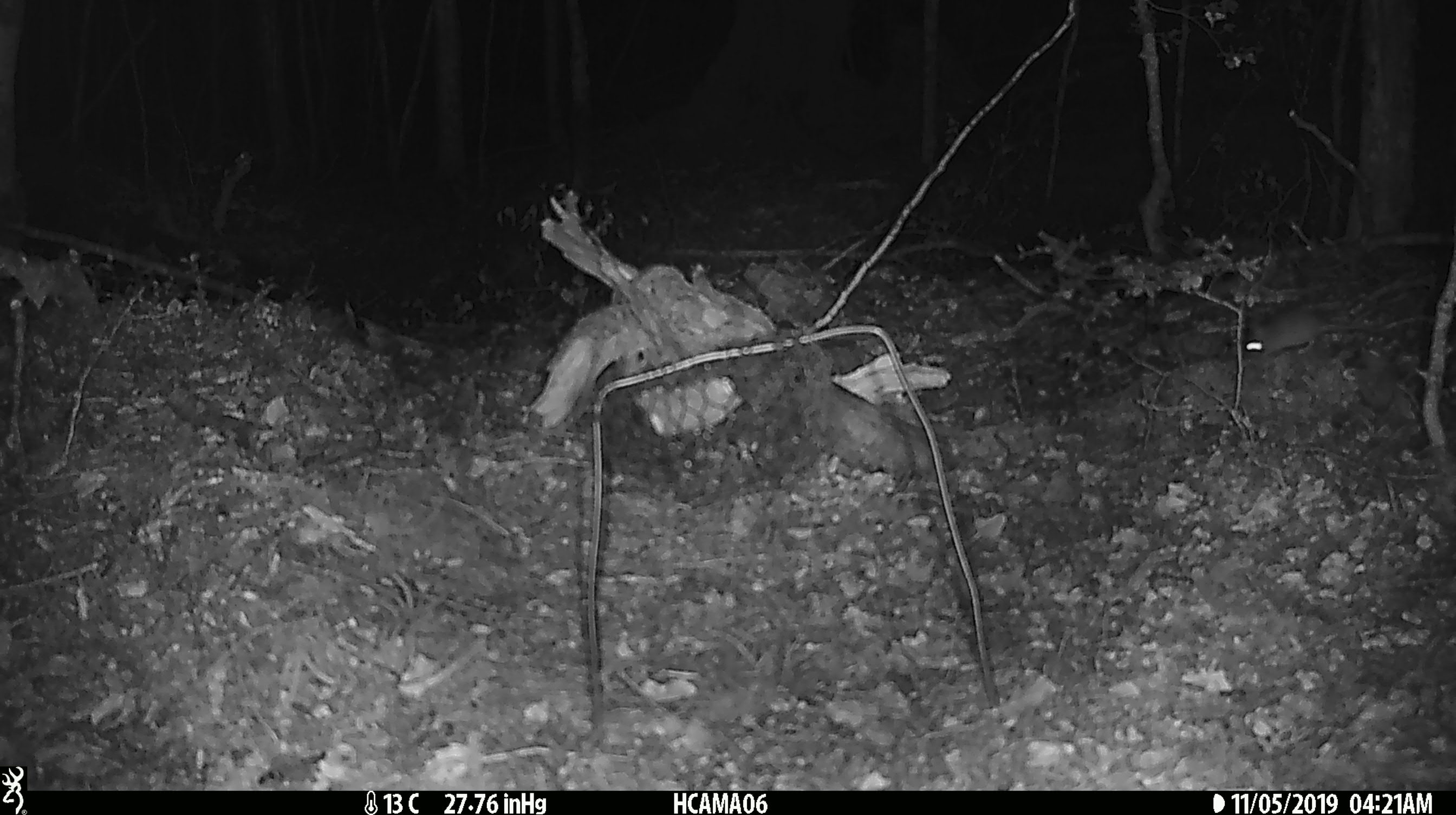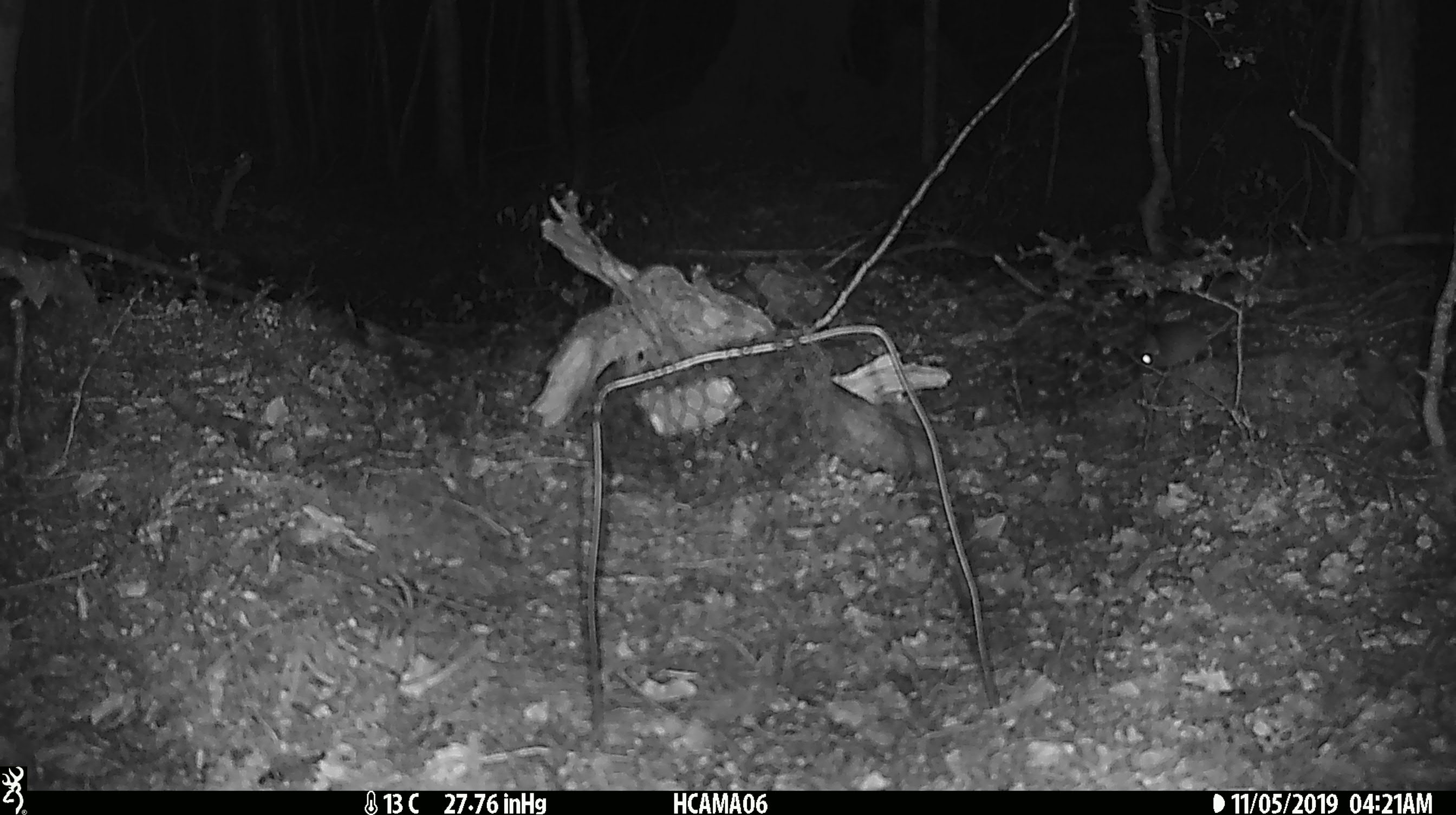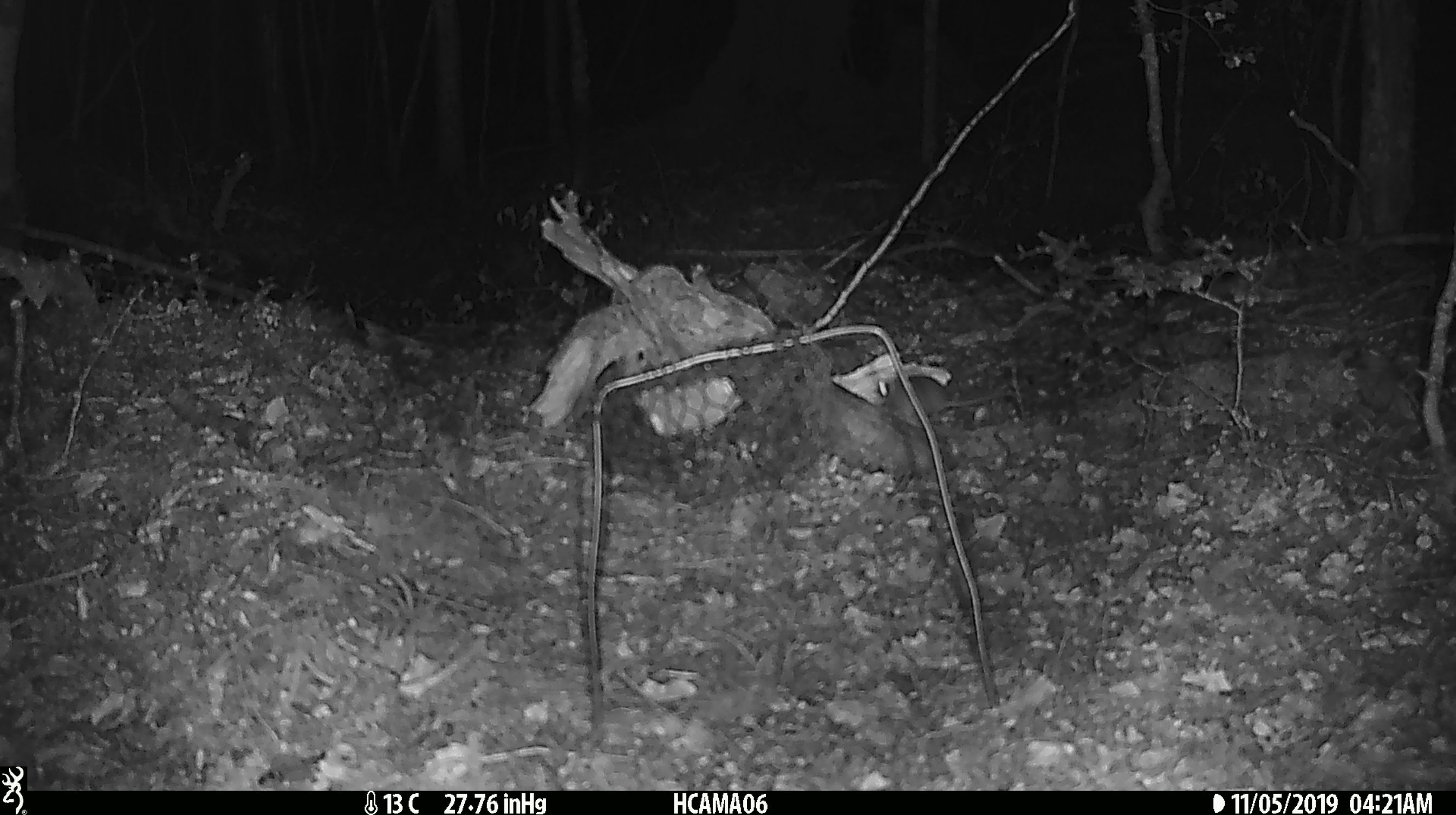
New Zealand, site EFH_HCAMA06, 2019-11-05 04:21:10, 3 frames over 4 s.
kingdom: Animalia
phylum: Chordata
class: Mammalia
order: Rodentia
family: Muridae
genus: Mus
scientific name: Mus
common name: mouse